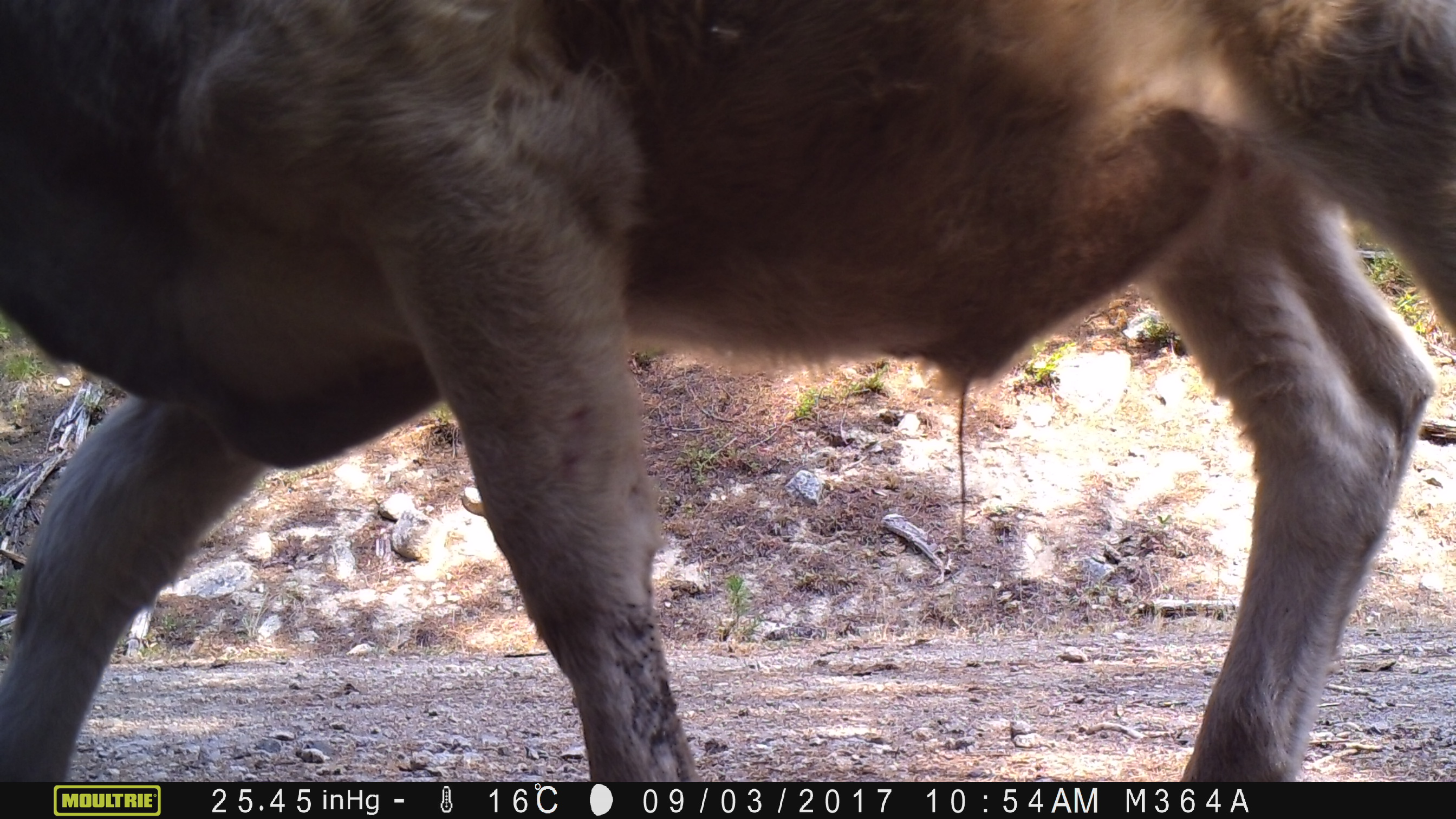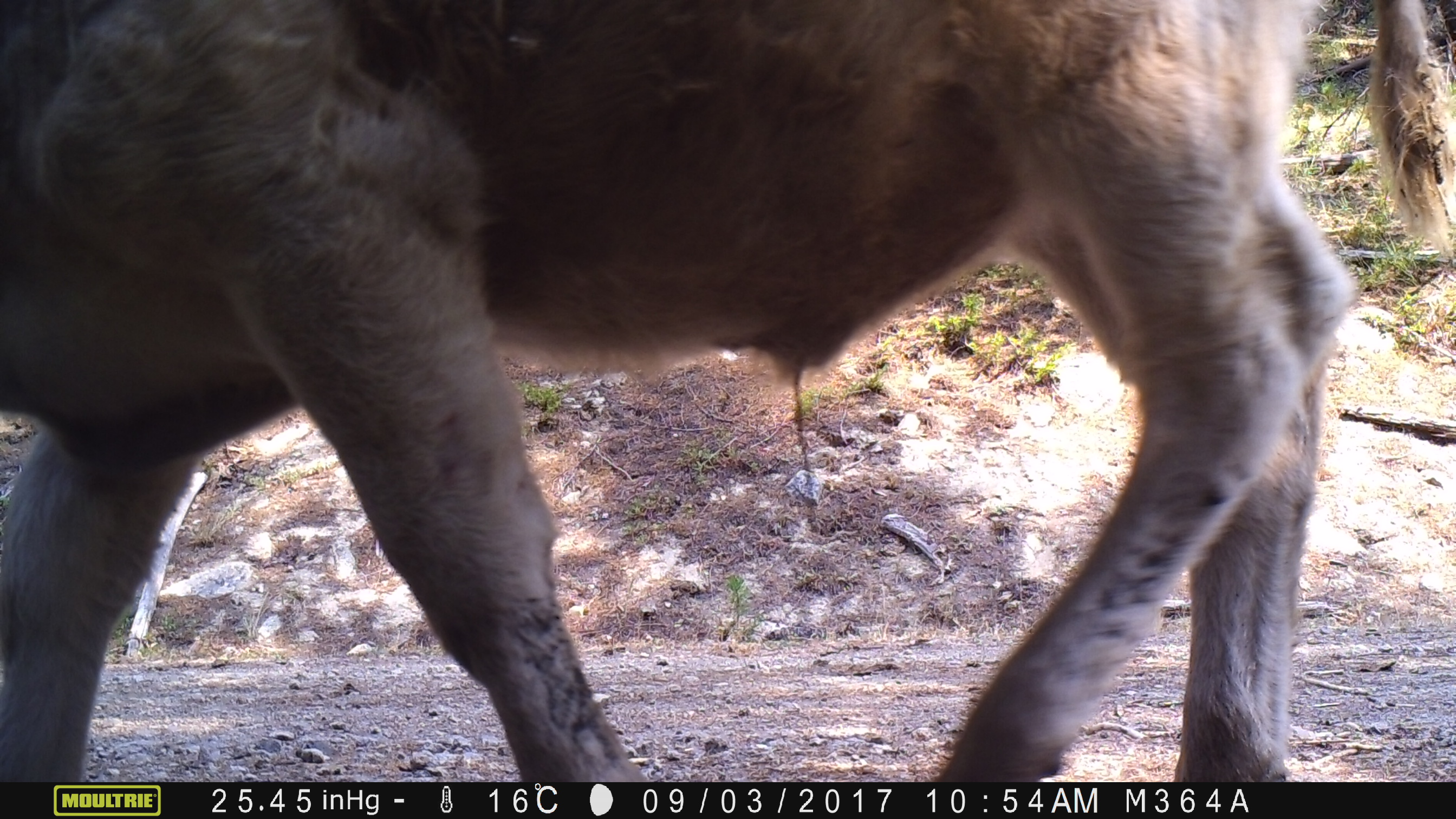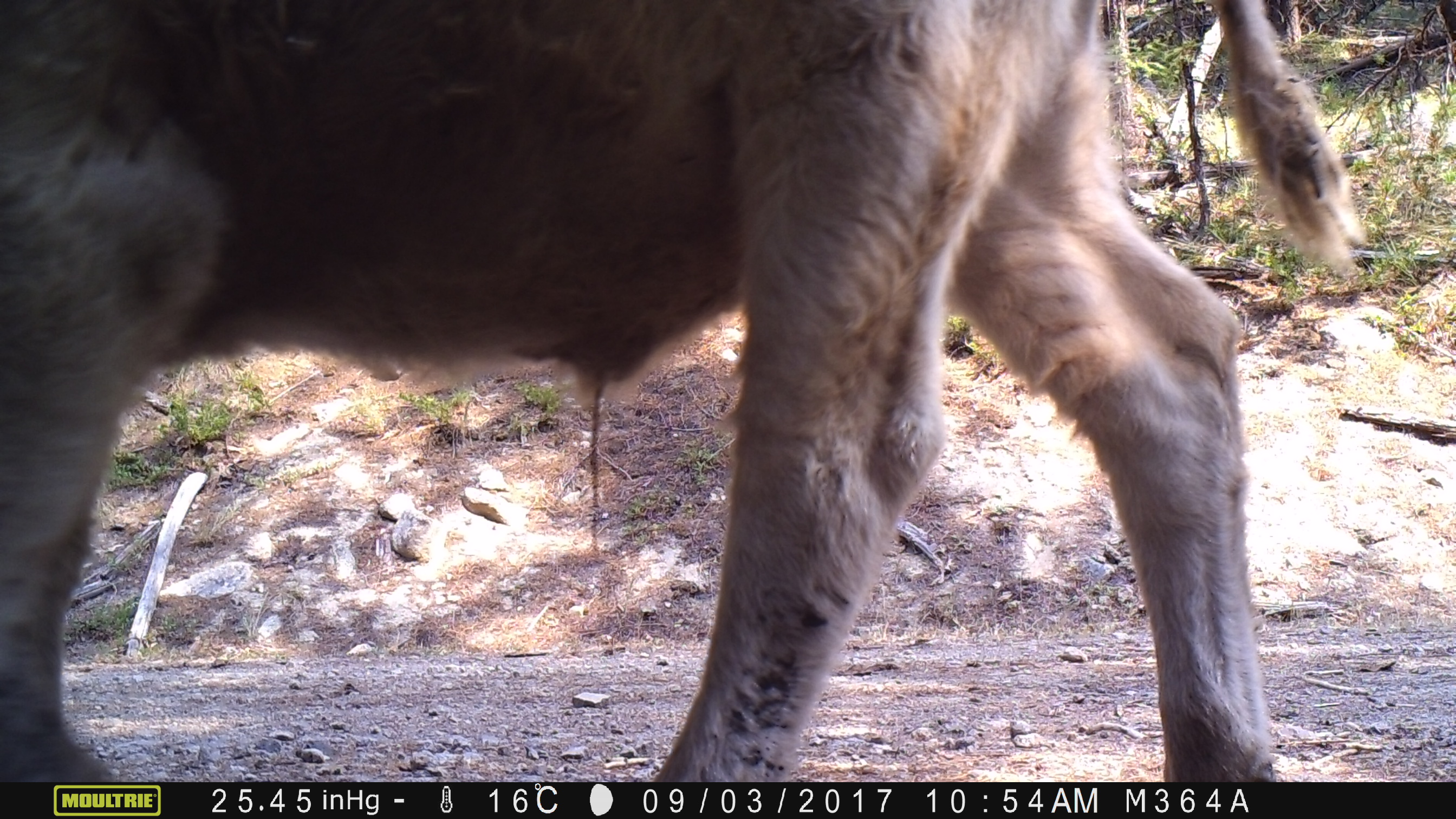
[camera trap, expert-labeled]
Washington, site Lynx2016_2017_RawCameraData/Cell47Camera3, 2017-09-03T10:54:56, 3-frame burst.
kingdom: Animalia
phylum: Chordata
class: Mammalia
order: Artiodactyla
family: Bovidae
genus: Bos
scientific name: Bos taurus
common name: domestic cattle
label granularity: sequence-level